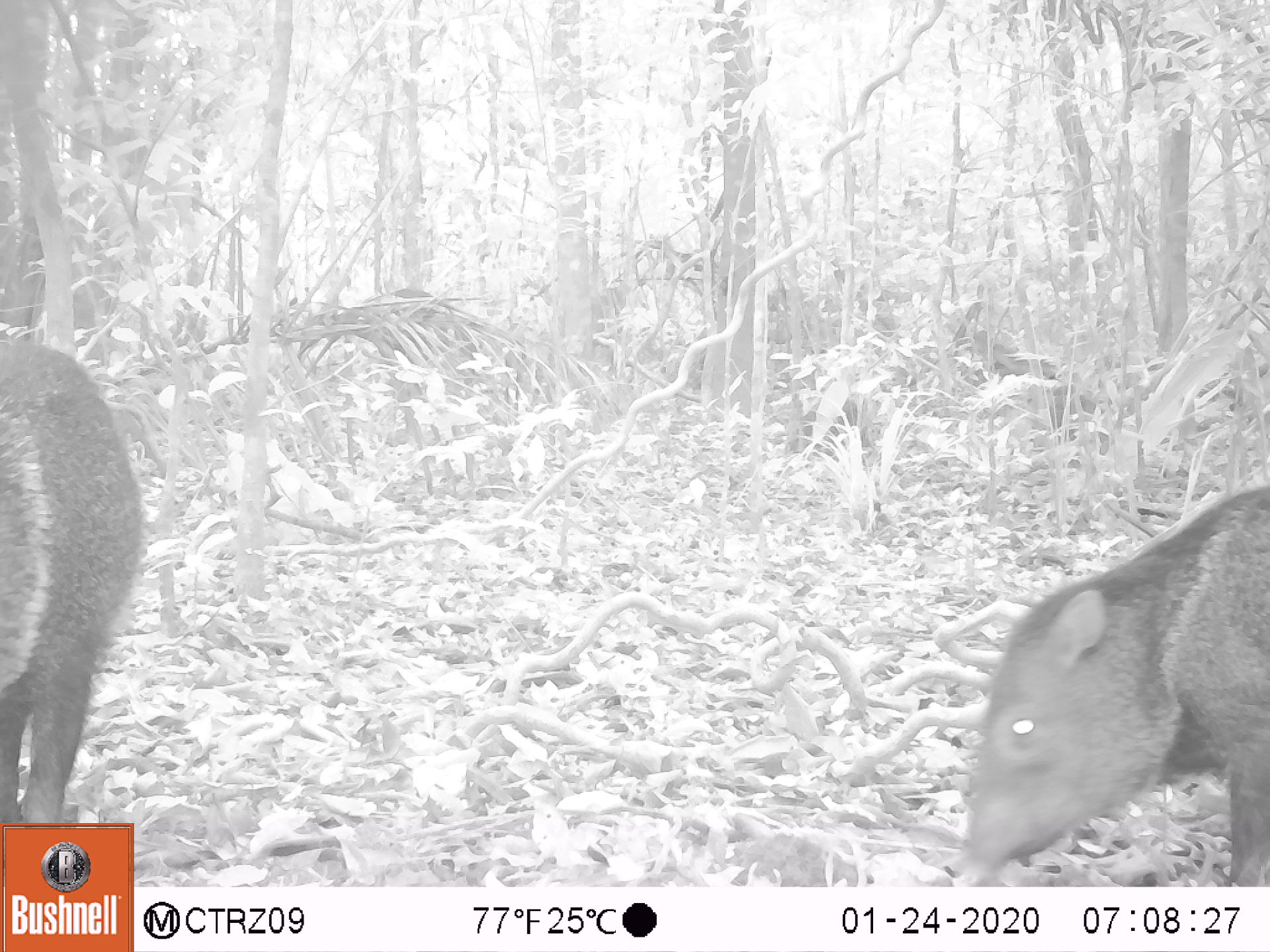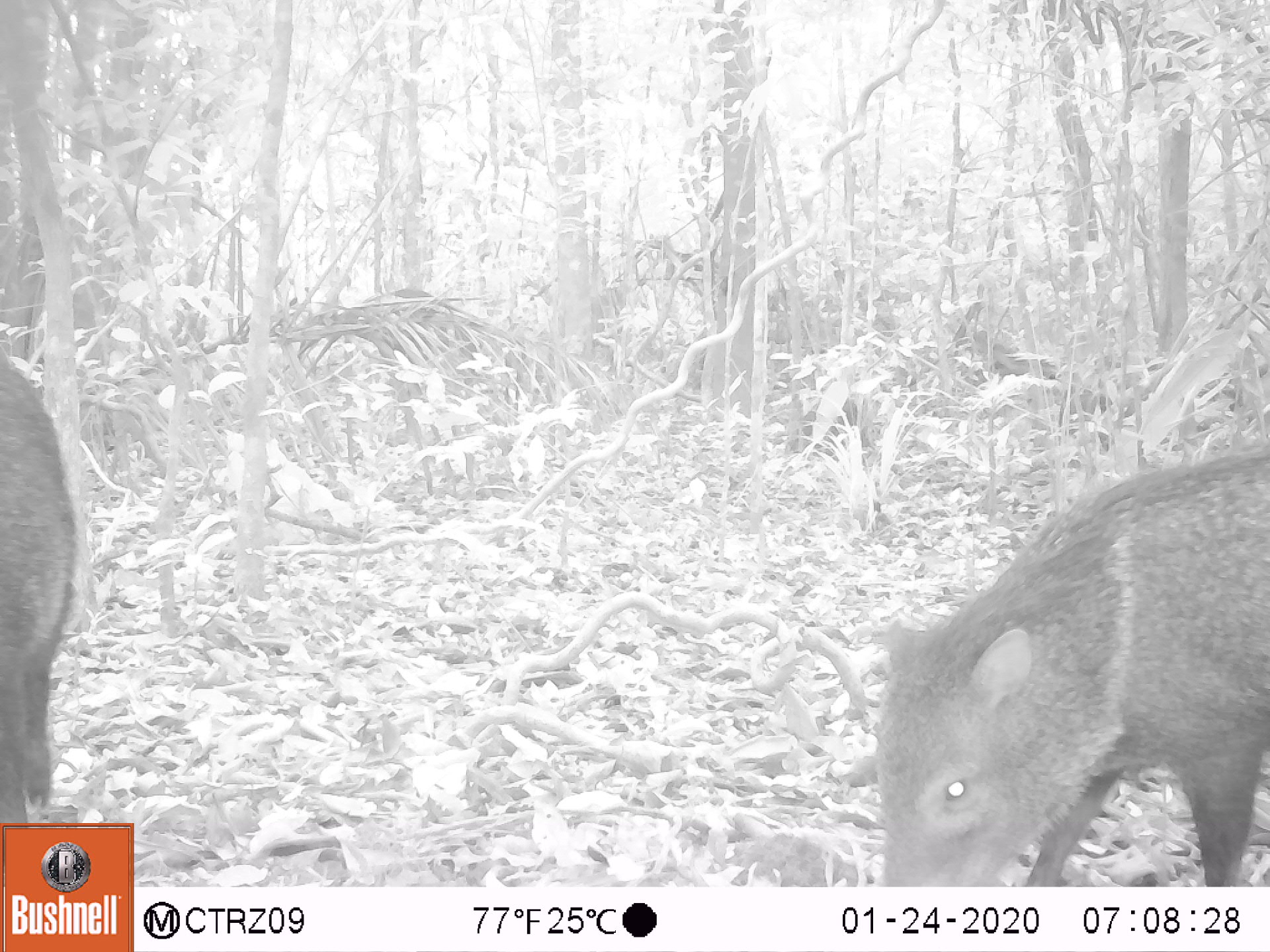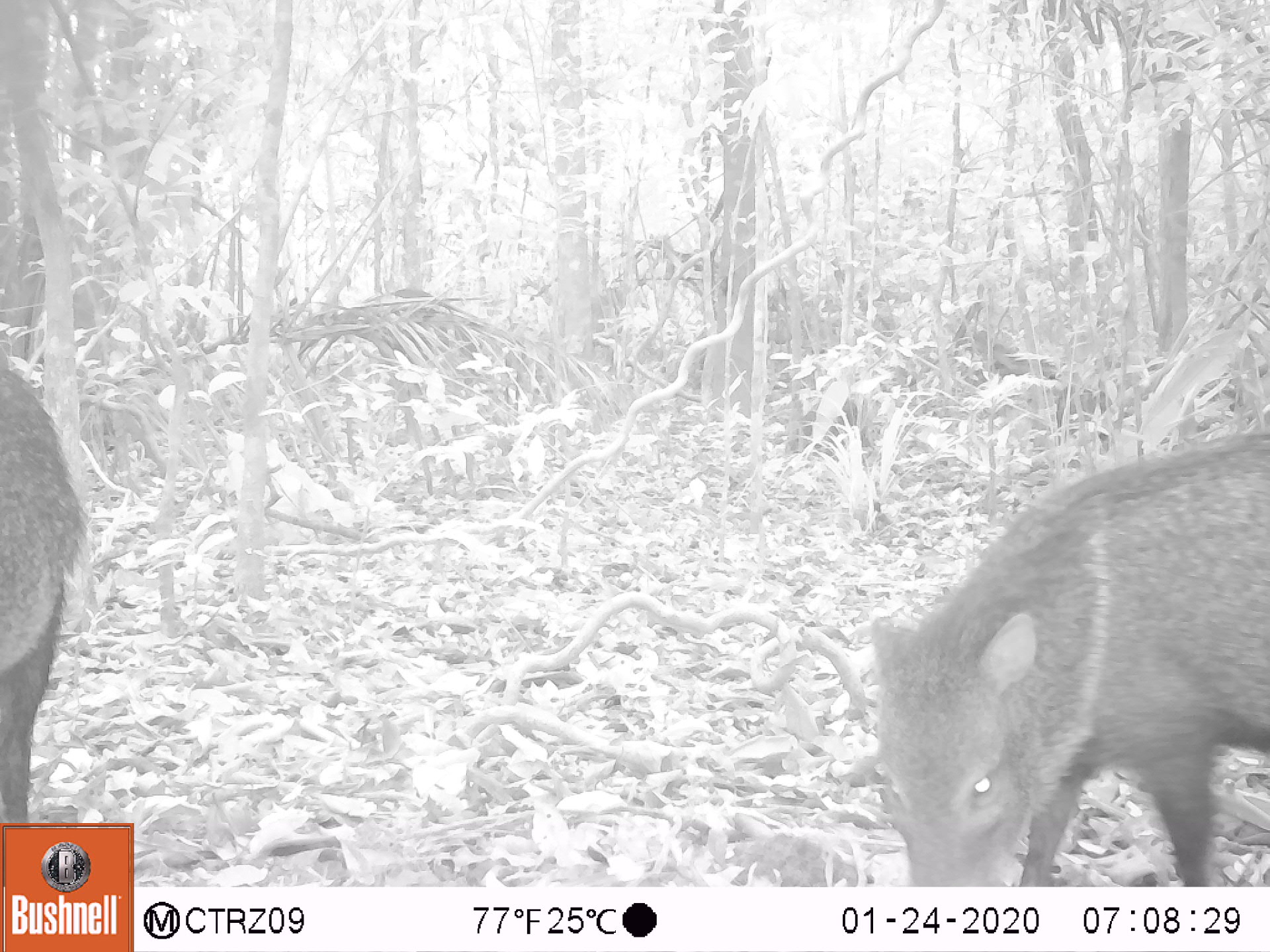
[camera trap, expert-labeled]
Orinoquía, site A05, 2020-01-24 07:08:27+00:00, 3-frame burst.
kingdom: Animalia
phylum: Chordata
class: Mammalia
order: Artiodactyla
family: Tayassuidae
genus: Pecari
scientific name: Pecari tajacu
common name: collared peccary